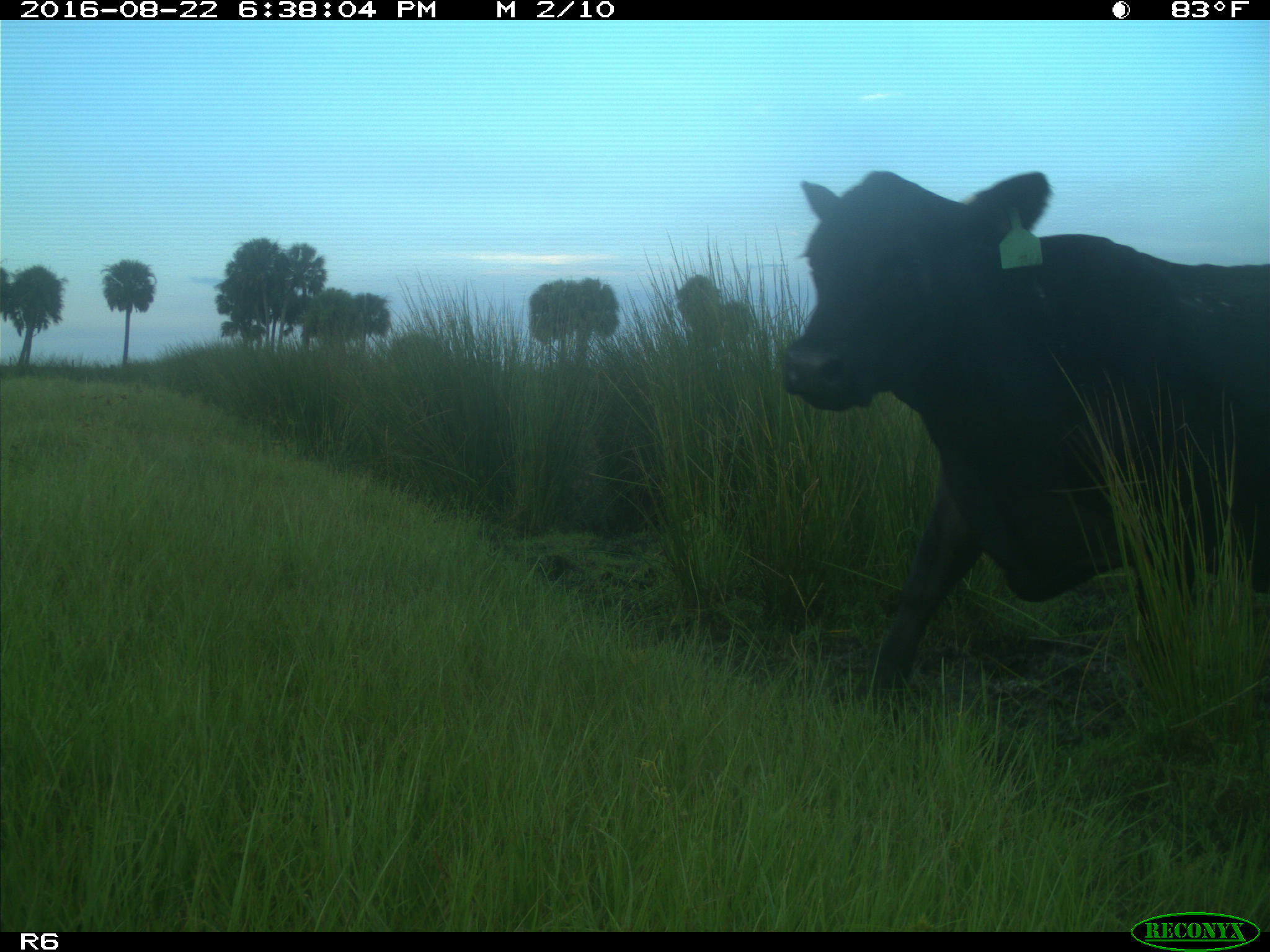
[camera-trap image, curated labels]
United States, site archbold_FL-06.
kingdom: Animalia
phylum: Chordata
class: Mammalia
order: Artiodactyla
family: Bovidae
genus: Bos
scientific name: Bos taurus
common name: domestic cow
Bos taurus (domestic cow).